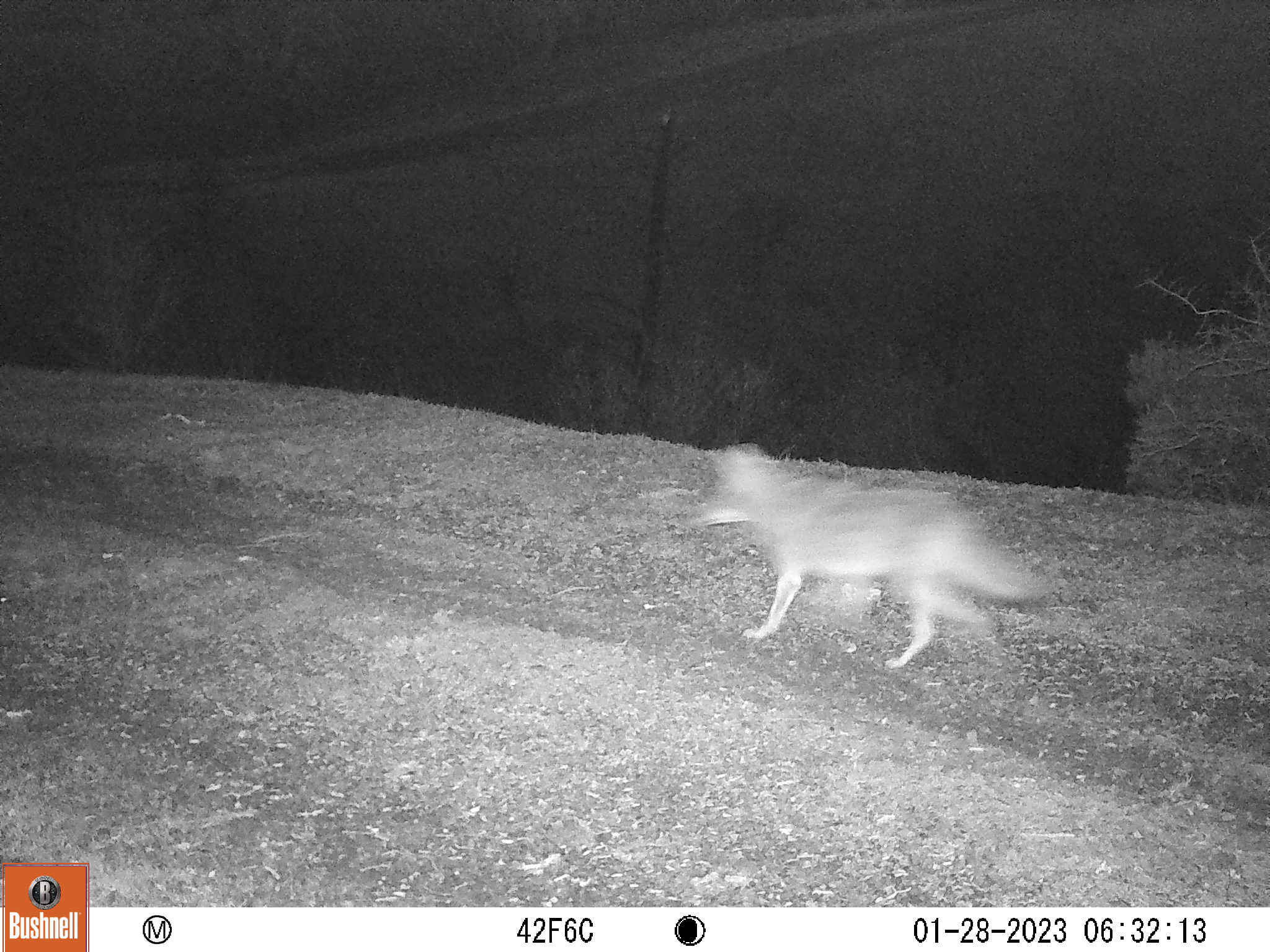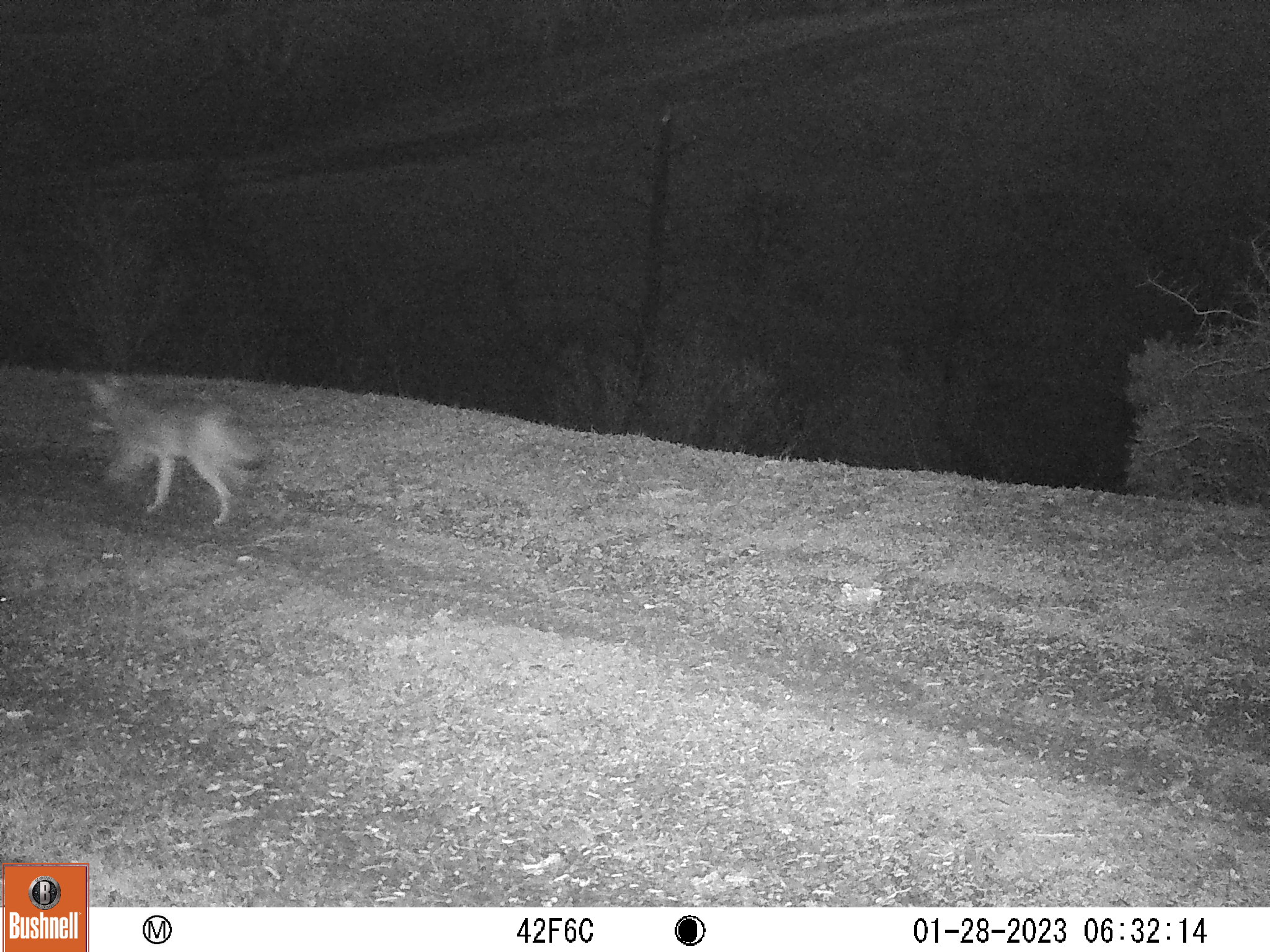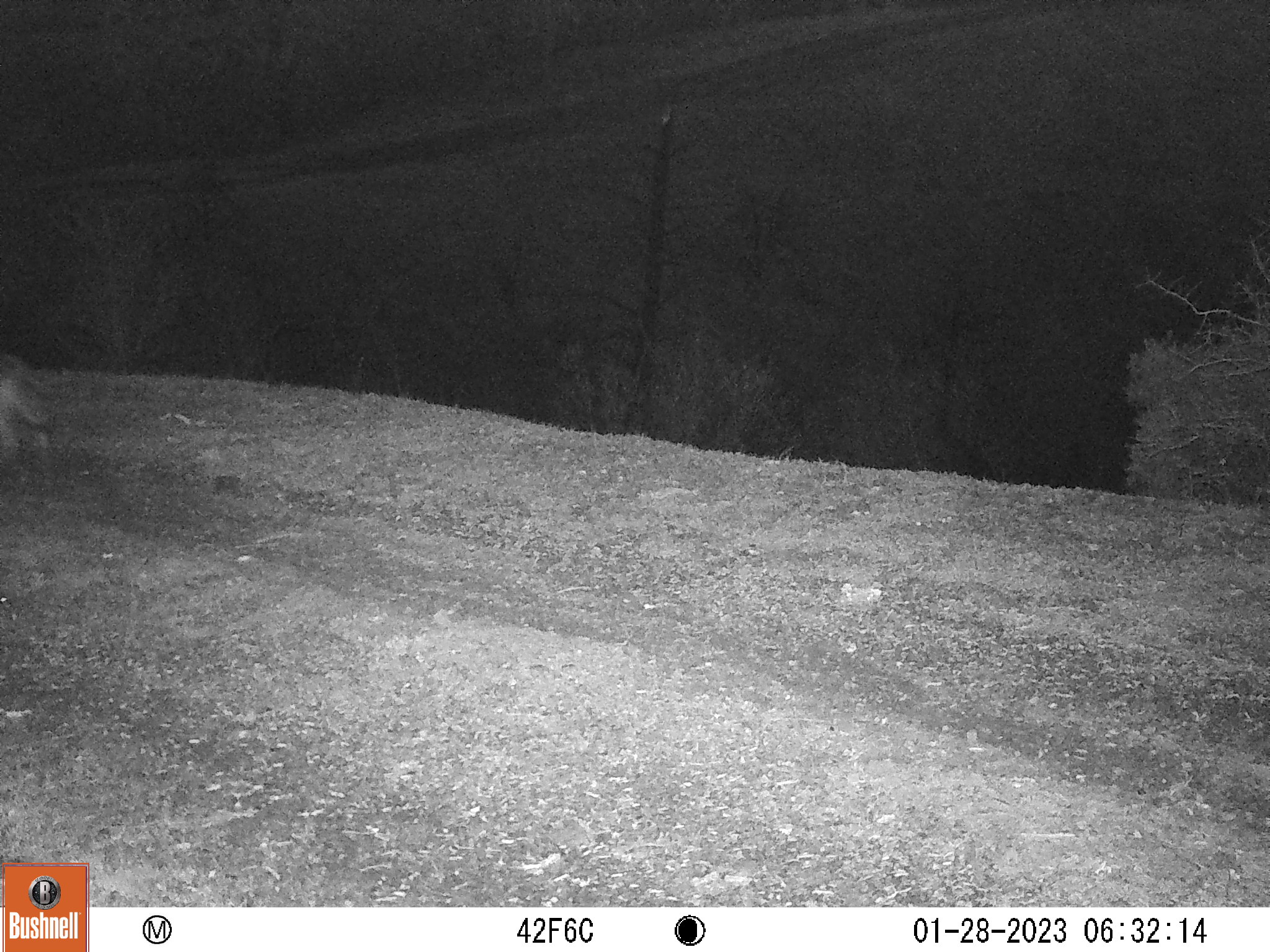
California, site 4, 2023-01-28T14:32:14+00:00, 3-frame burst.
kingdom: Animalia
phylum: Chordata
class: Mammalia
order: Carnivora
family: Canidae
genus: Canis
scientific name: Canis latrans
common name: coyote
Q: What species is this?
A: Coyote (Canis latrans).